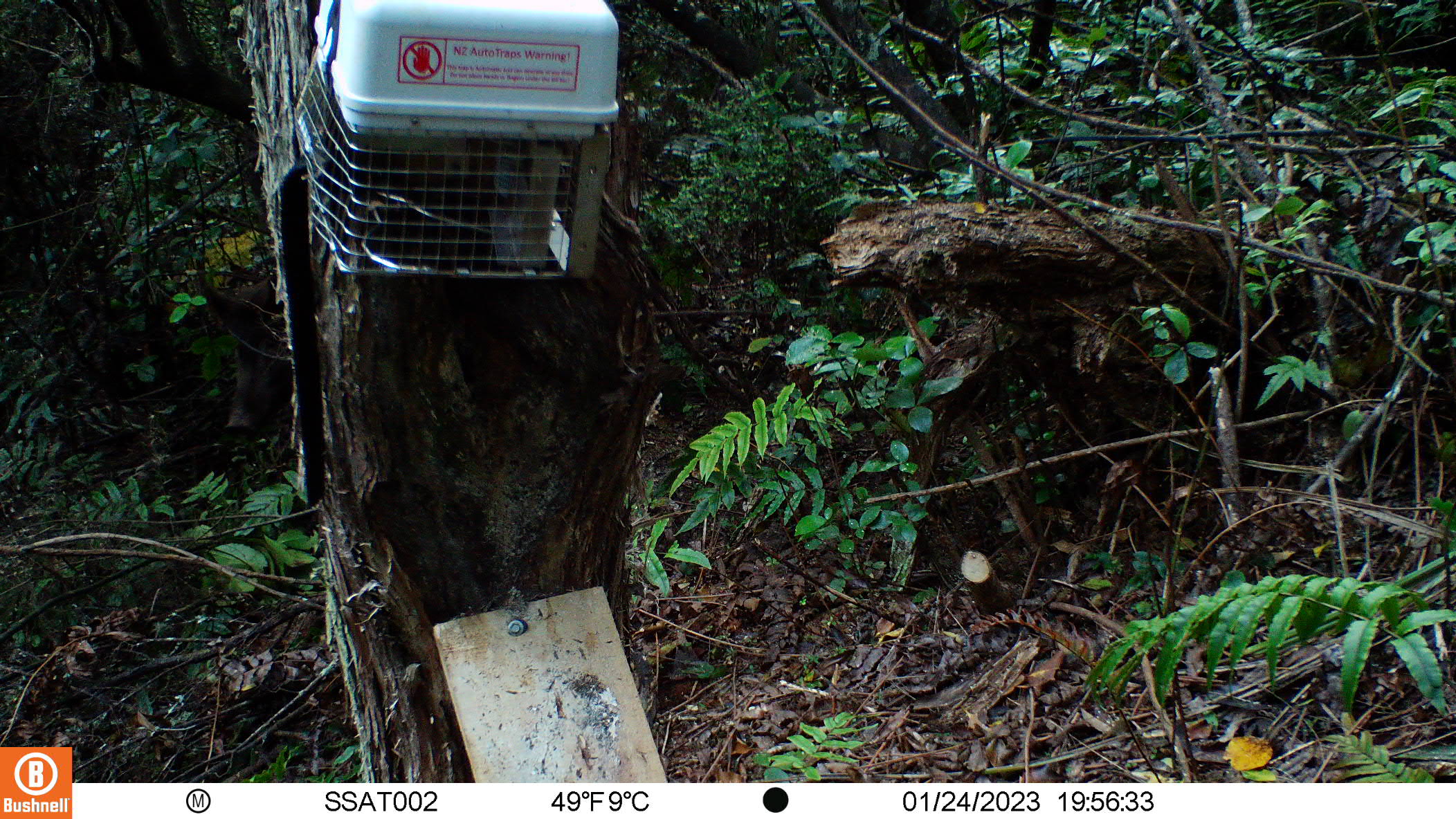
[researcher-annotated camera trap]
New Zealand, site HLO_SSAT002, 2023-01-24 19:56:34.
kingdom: Animalia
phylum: Chordata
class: Mammalia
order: Artiodactyla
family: Suidae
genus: Sus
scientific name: Sus scrofa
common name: pig